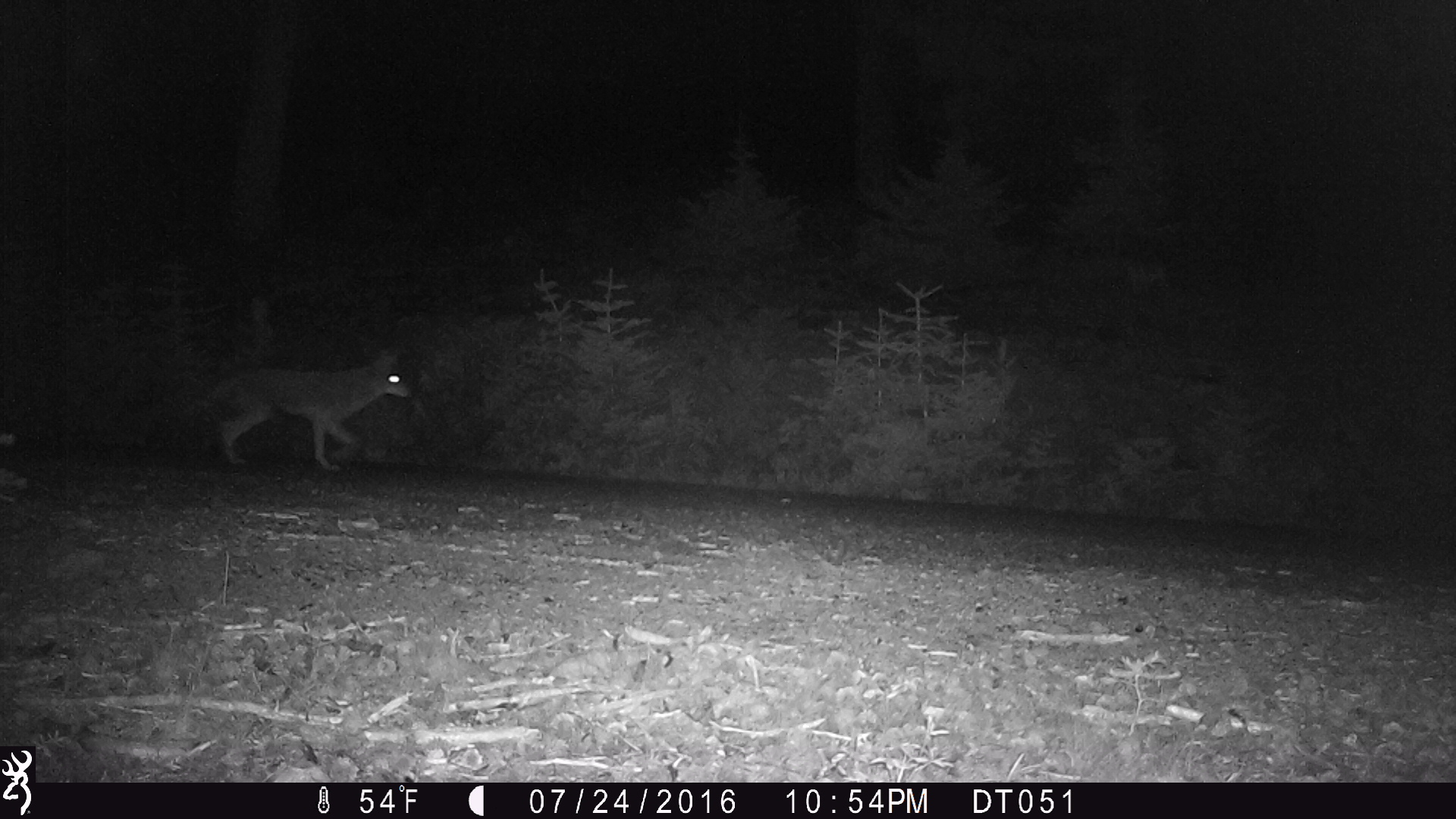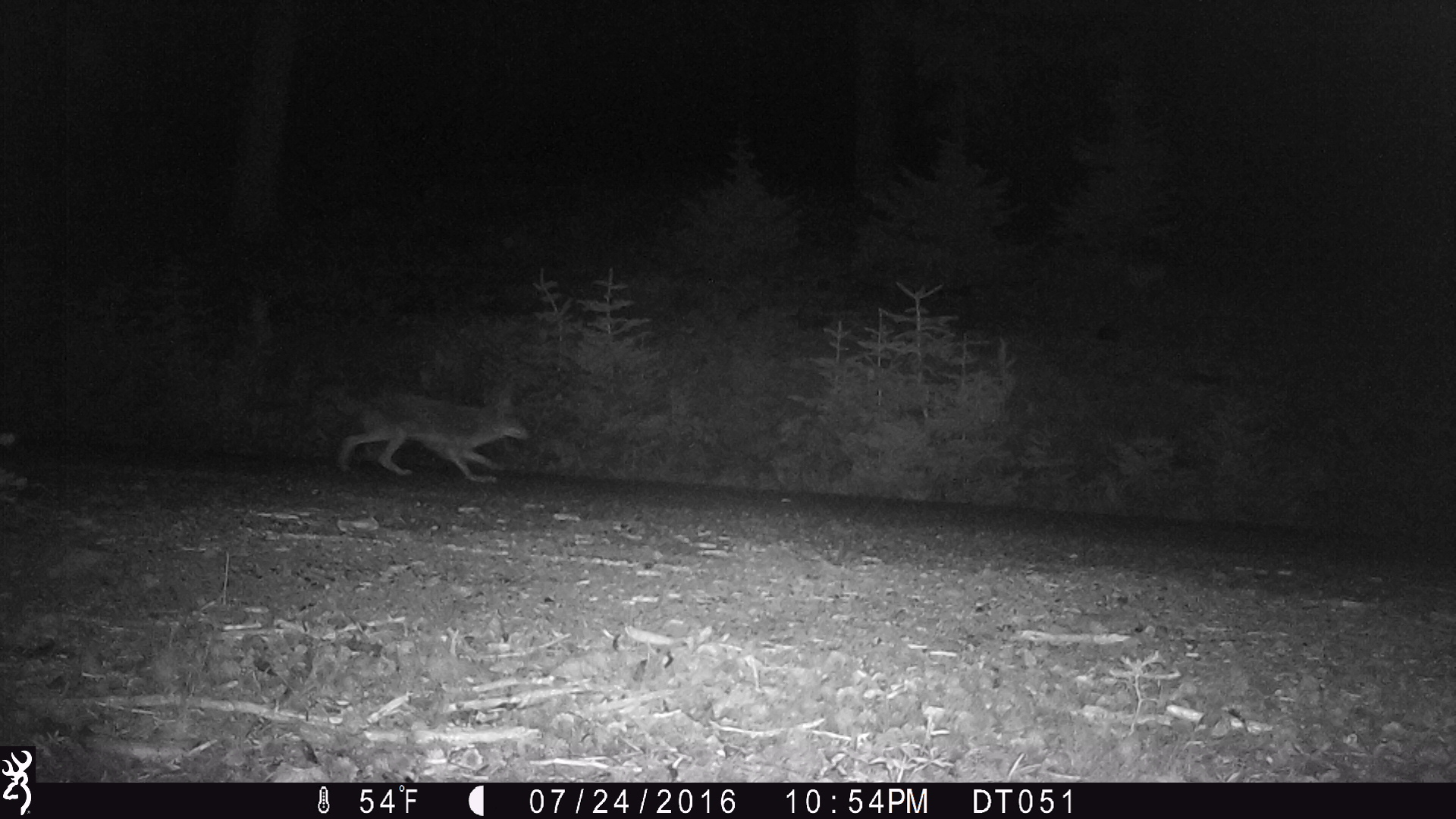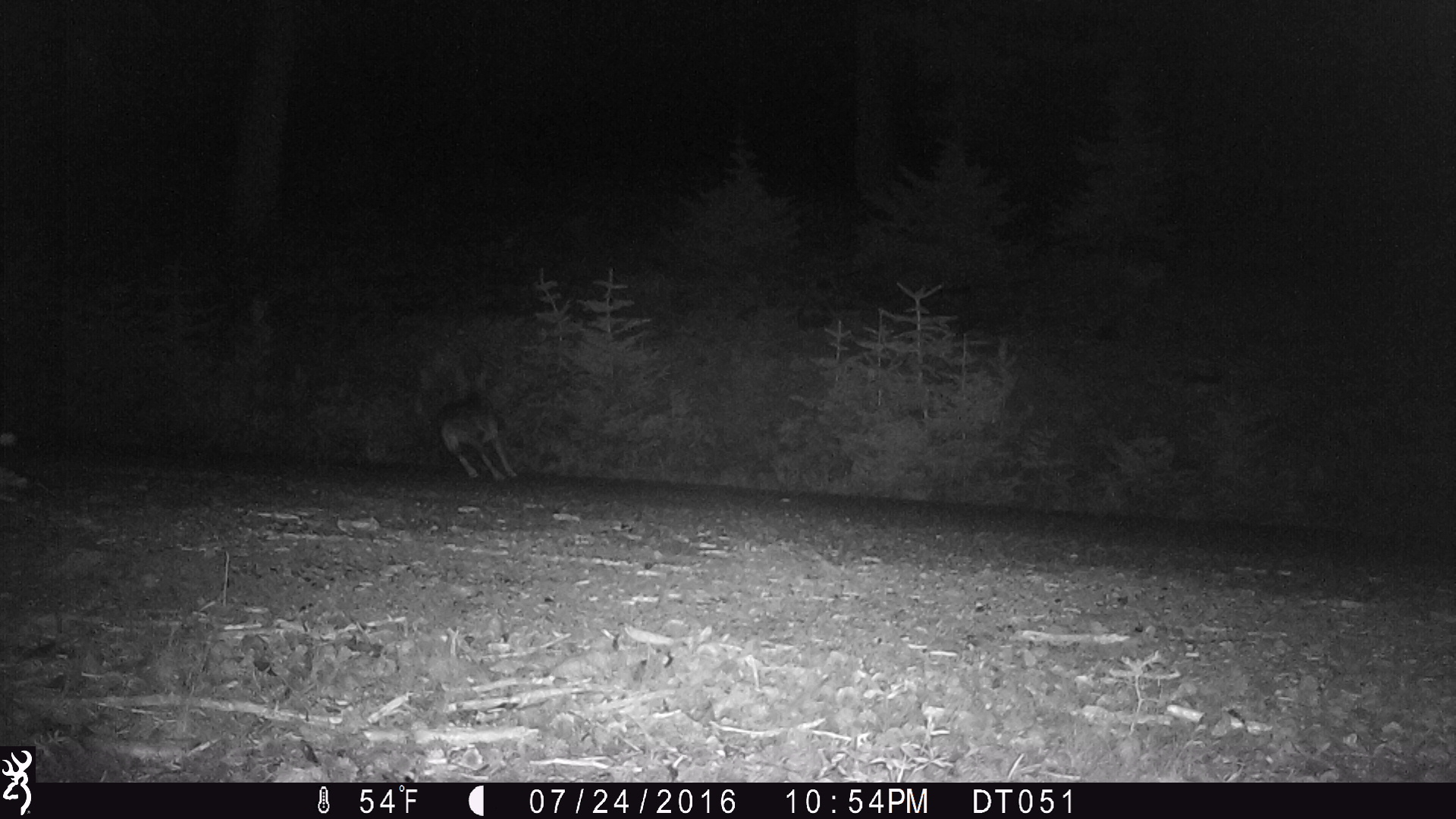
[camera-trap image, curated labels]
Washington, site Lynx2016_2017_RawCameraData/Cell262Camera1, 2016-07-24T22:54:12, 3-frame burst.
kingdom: Animalia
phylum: Chordata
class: Mammalia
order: Carnivora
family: Canidae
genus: Canis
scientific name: Canis latrans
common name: coyote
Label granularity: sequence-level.